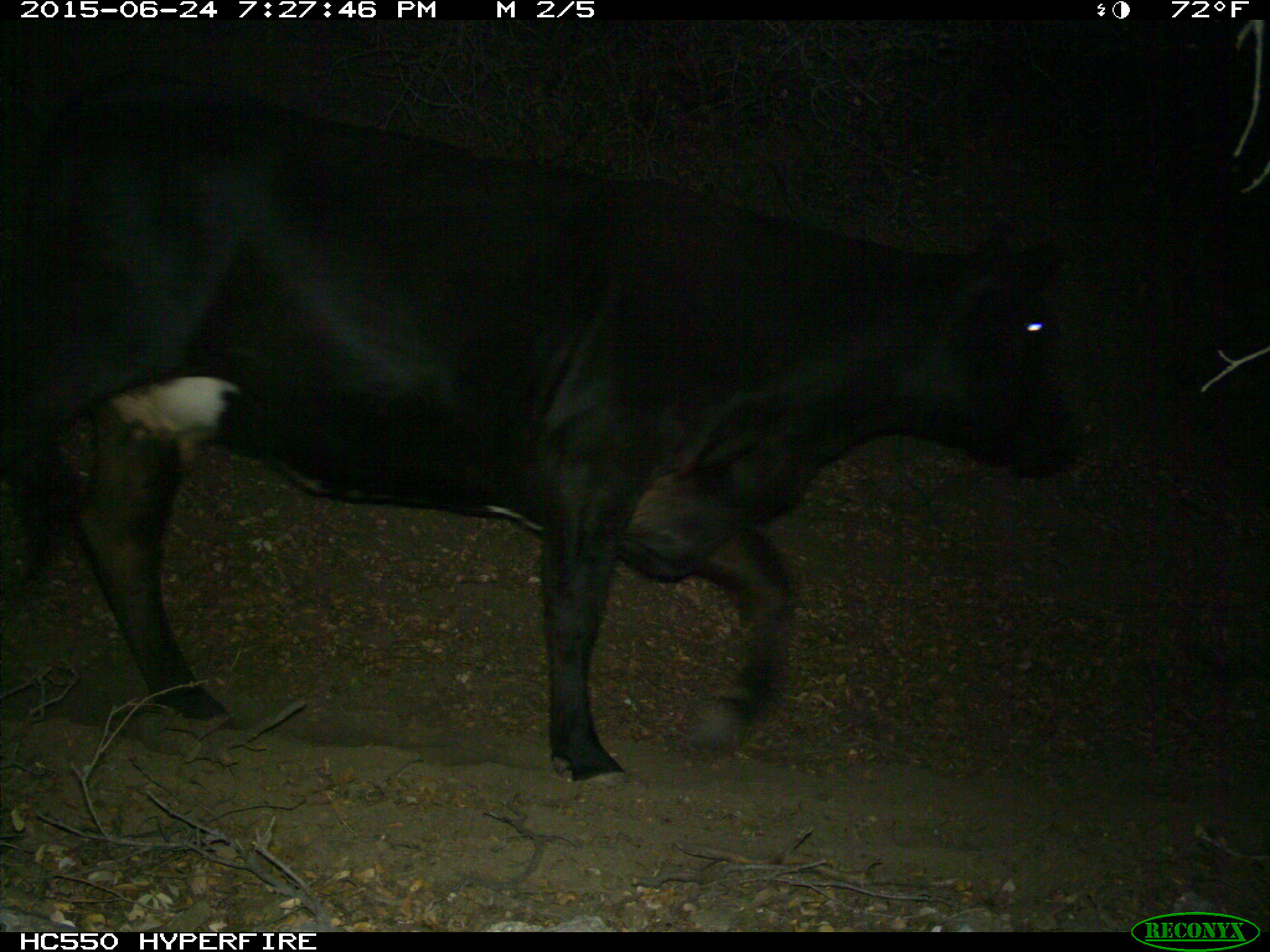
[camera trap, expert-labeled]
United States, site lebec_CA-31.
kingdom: Animalia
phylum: Chordata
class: Mammalia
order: Artiodactyla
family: Bovidae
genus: Bos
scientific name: Bos taurus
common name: domestic cow